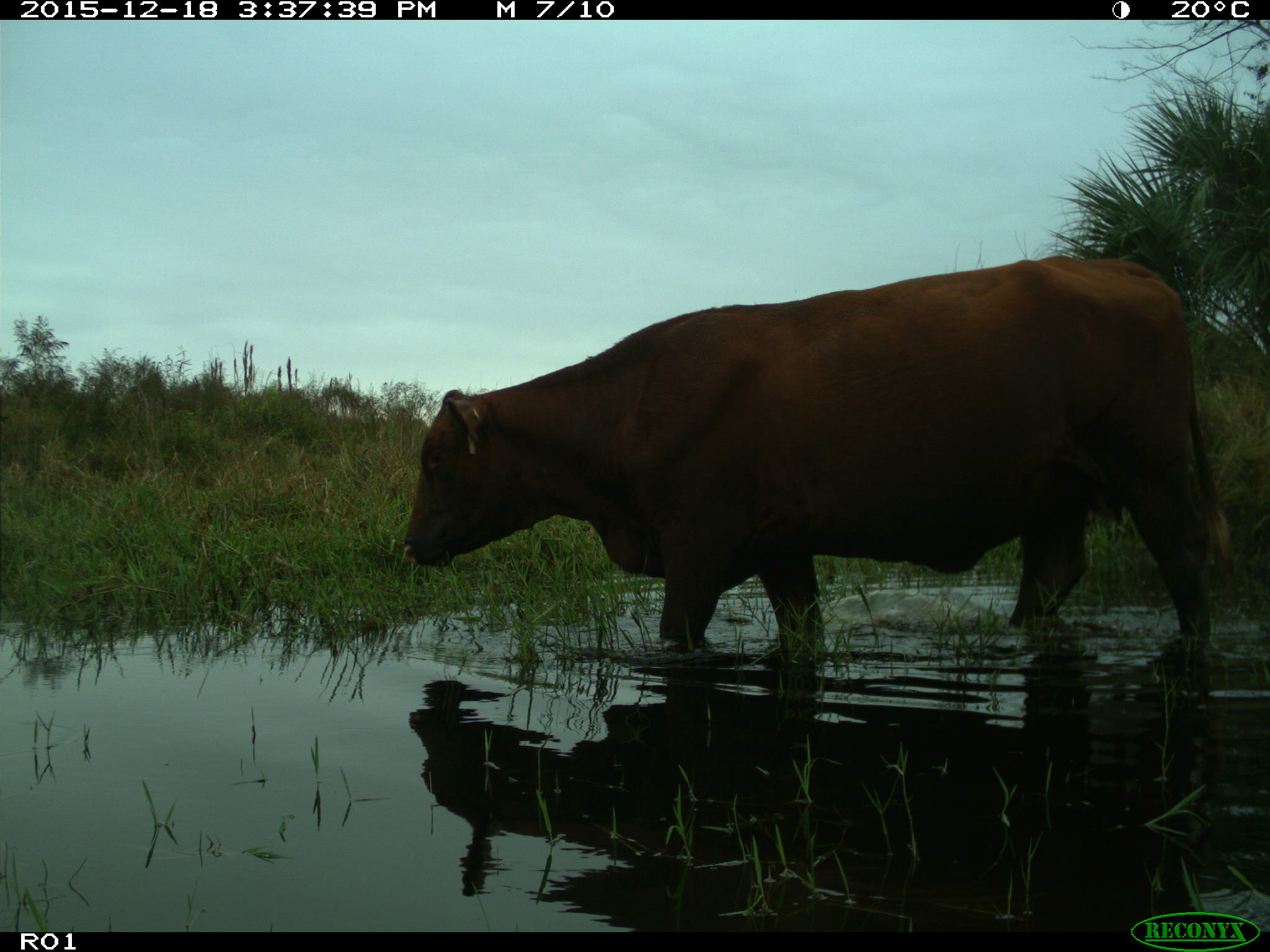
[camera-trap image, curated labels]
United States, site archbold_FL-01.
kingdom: Animalia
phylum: Chordata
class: Mammalia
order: Artiodactyla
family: Bovidae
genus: Bos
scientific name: Bos taurus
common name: domestic cow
Bos taurus (domestic cow).